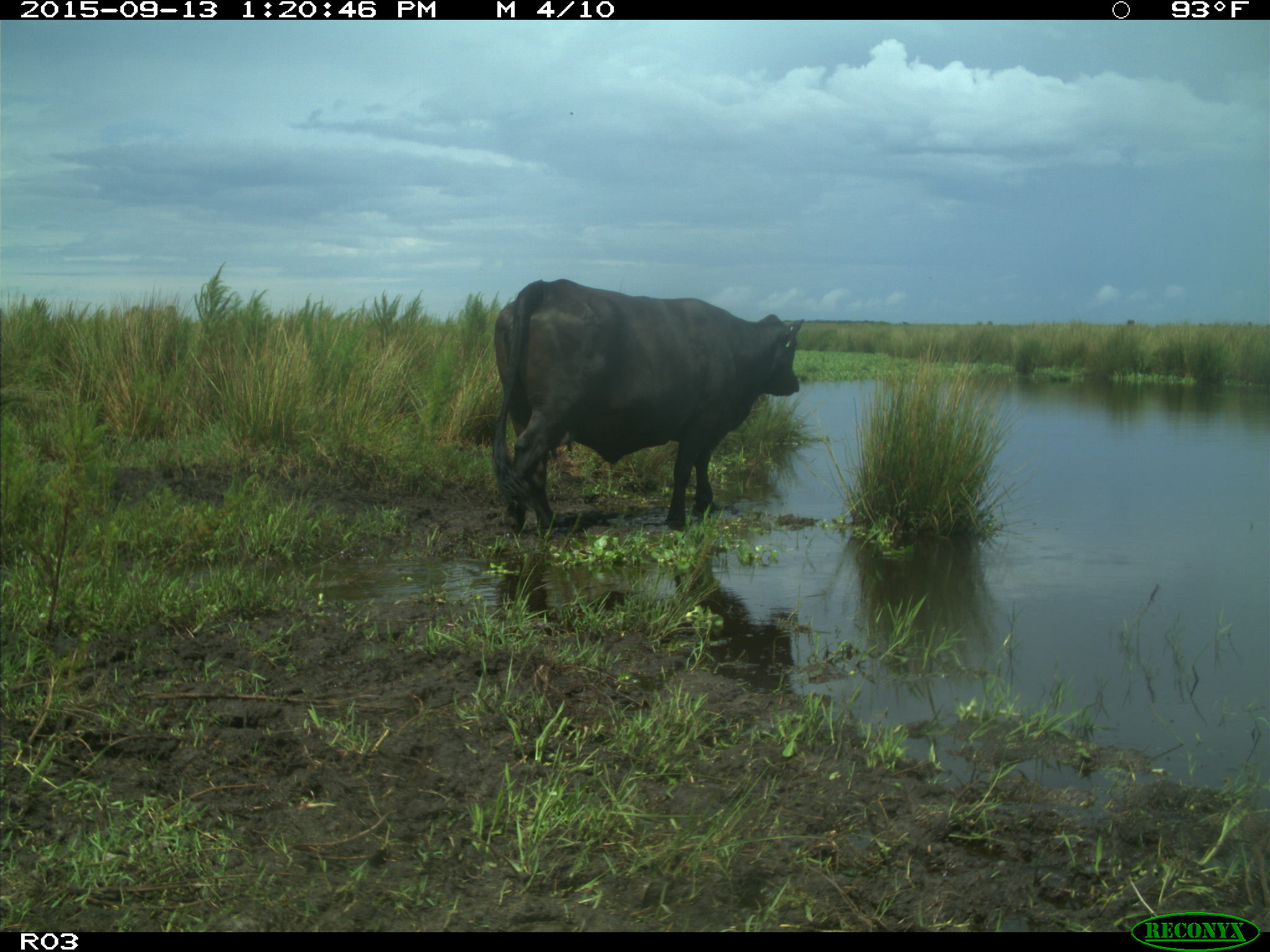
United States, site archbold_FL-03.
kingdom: Animalia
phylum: Chordata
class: Mammalia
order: Artiodactyla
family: Bovidae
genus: Bos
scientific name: Bos taurus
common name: domestic cow